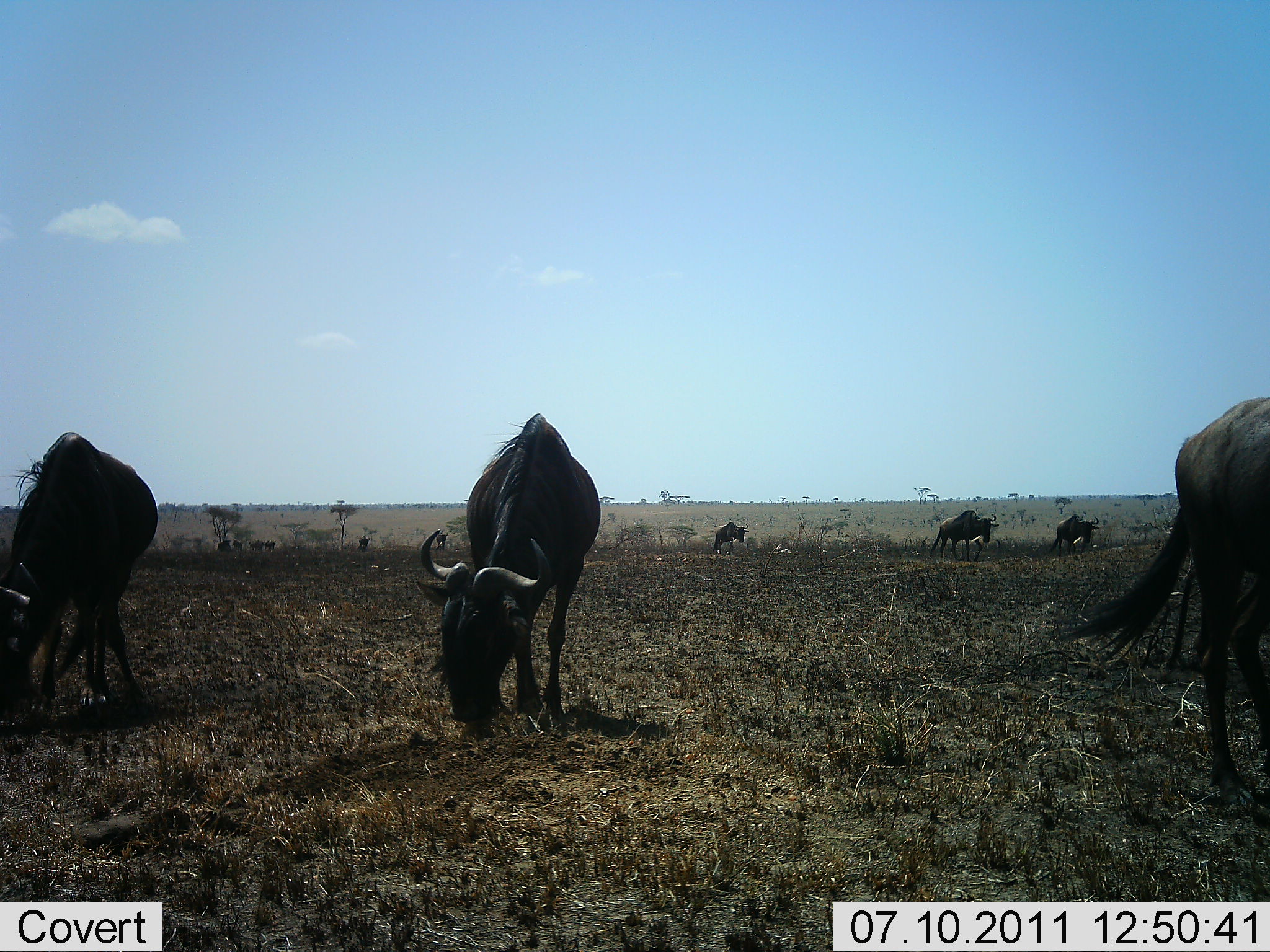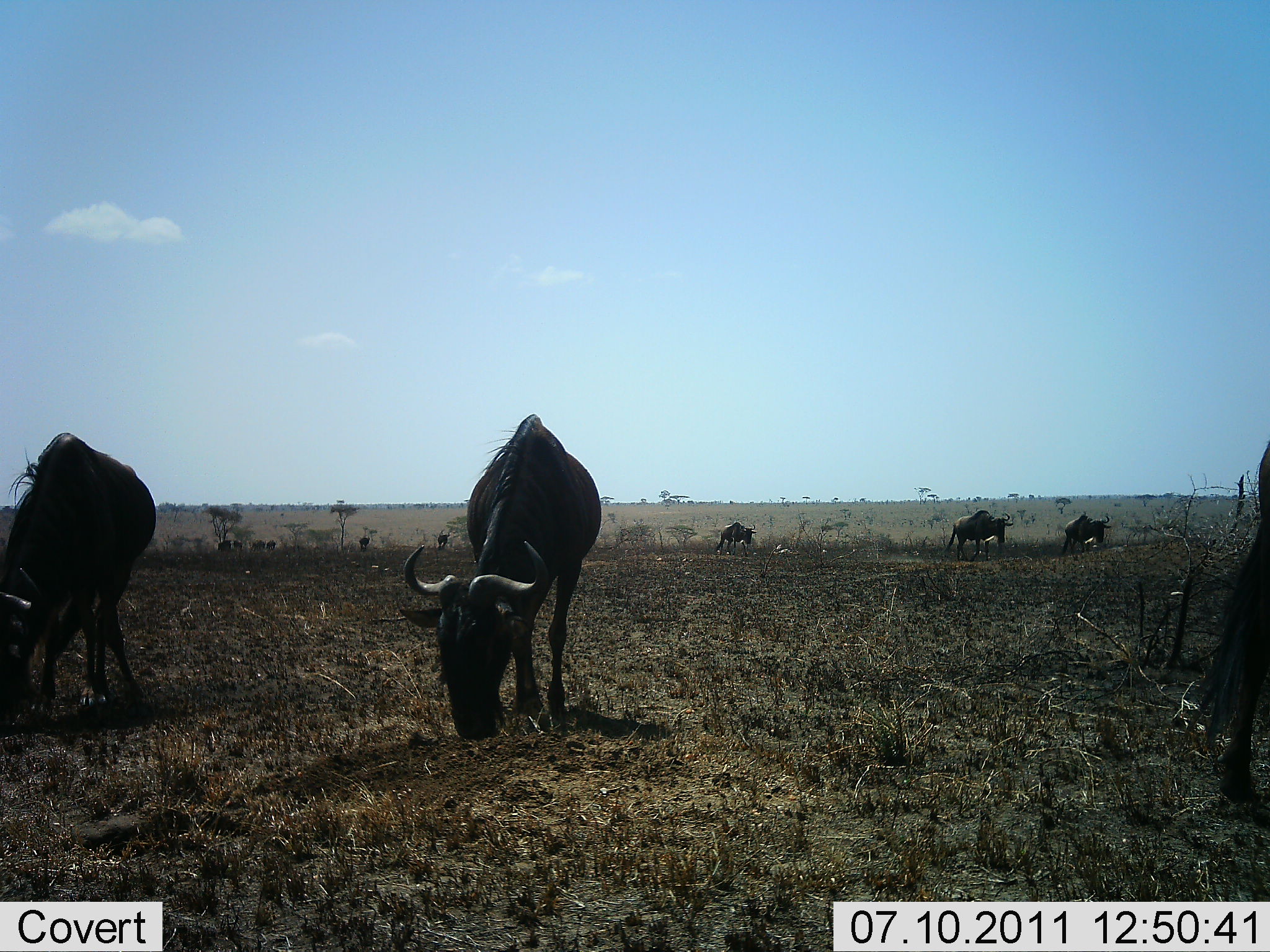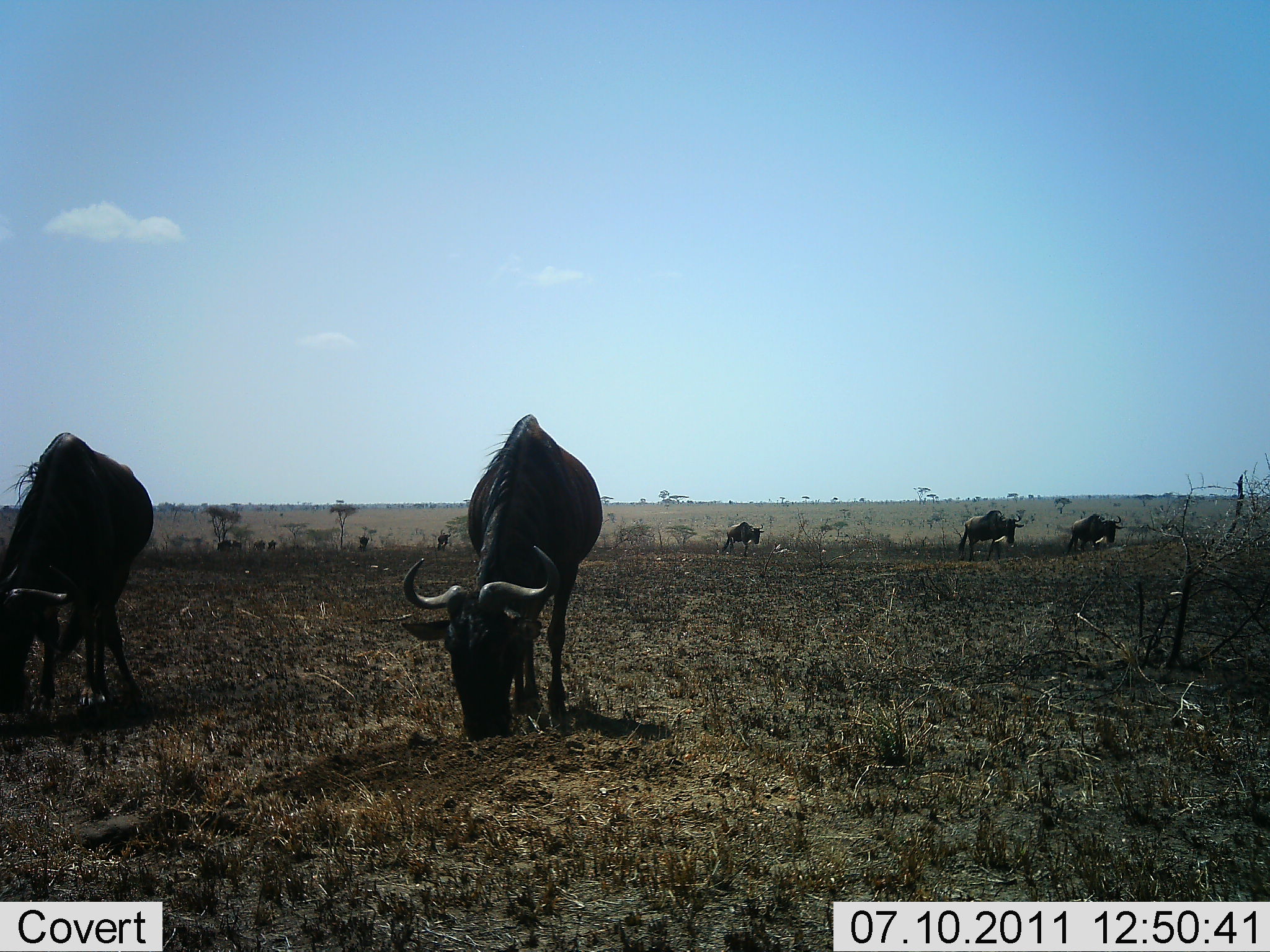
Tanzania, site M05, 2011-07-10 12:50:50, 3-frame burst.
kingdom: Animalia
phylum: Chordata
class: Mammalia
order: Artiodactyla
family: Bovidae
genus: Connochaetes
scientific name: Connochaetes taurinus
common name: blue wildebeest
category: wildebeest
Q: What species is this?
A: Wildebeest (blue wildebeest) (Connochaetes taurinus).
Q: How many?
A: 10.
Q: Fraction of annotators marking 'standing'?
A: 25%.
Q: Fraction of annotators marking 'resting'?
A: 6%.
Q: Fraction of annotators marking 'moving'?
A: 50%.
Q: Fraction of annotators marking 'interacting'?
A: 0%.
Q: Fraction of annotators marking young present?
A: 0%.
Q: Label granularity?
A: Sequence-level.